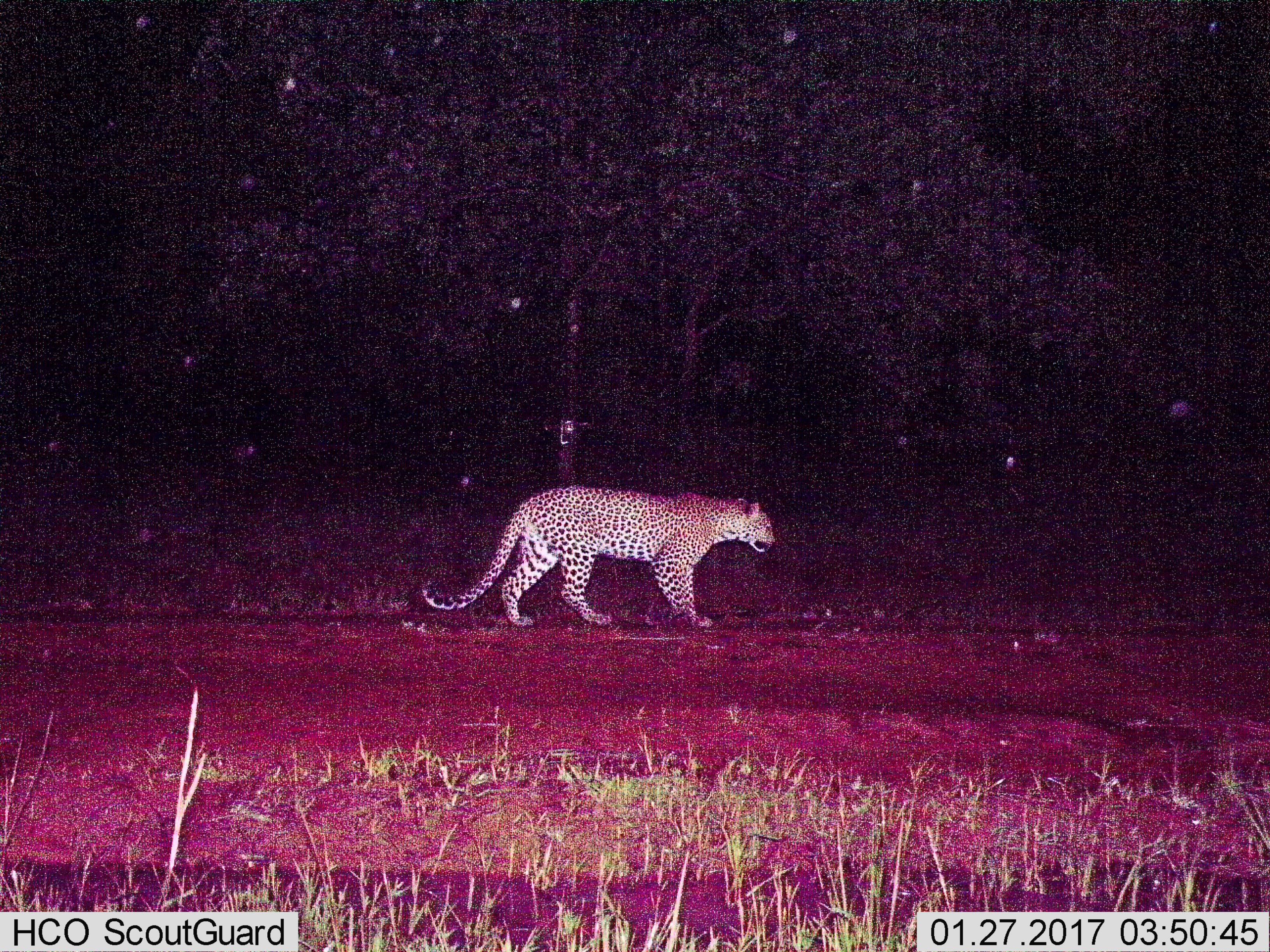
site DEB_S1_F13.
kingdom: Animalia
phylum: Chordata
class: Mammalia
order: Carnivora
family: Felidae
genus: Panthera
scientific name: Panthera pardus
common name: leopard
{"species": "leopard (Panthera pardus)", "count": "1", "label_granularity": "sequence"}